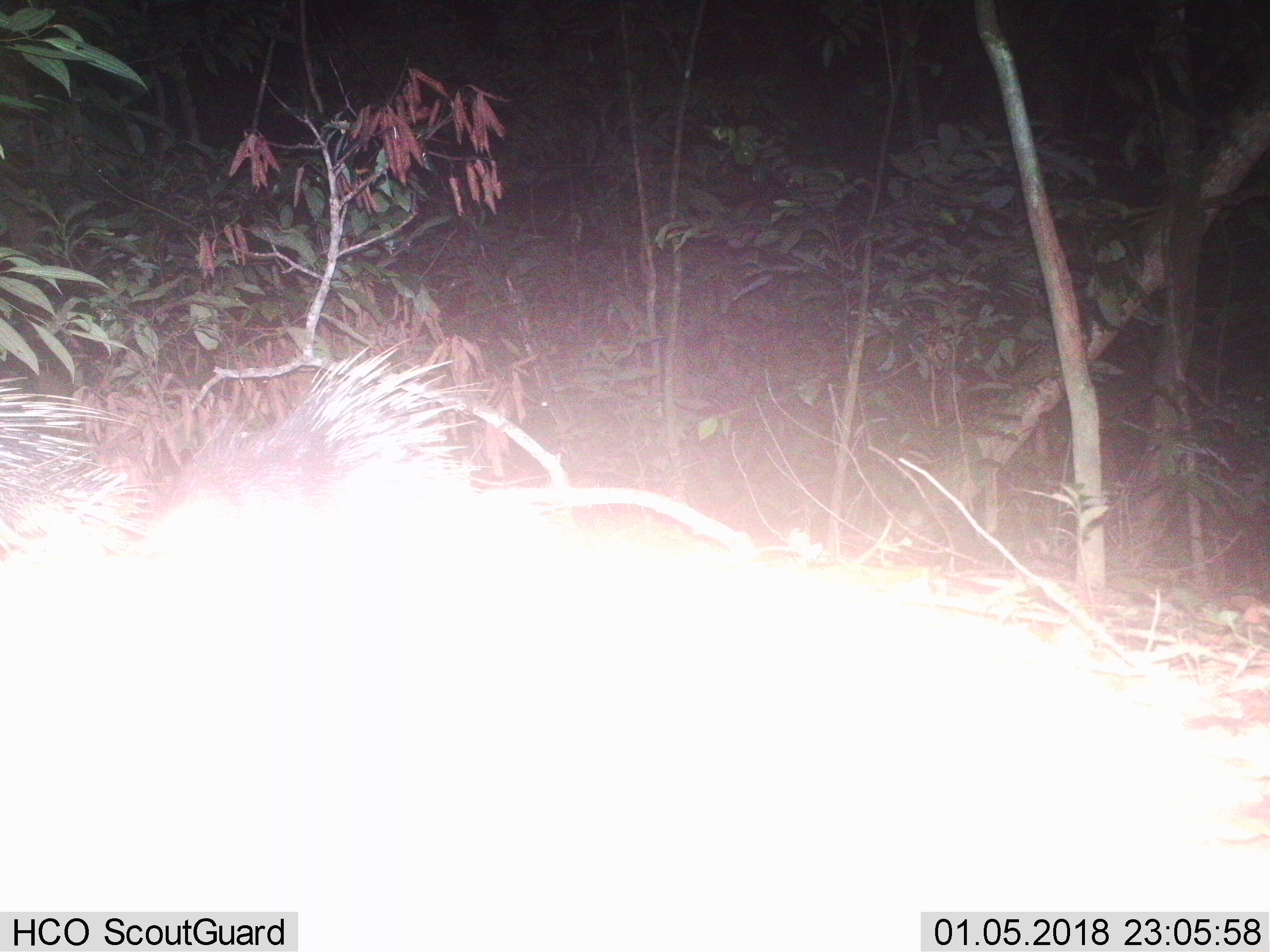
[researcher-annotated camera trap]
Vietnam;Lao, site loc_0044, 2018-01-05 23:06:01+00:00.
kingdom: Animalia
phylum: Chordata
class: Mammalia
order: Rodentia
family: Hystricidae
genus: Hystrix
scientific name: Hystrix brachyura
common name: malayan porcupine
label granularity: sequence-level